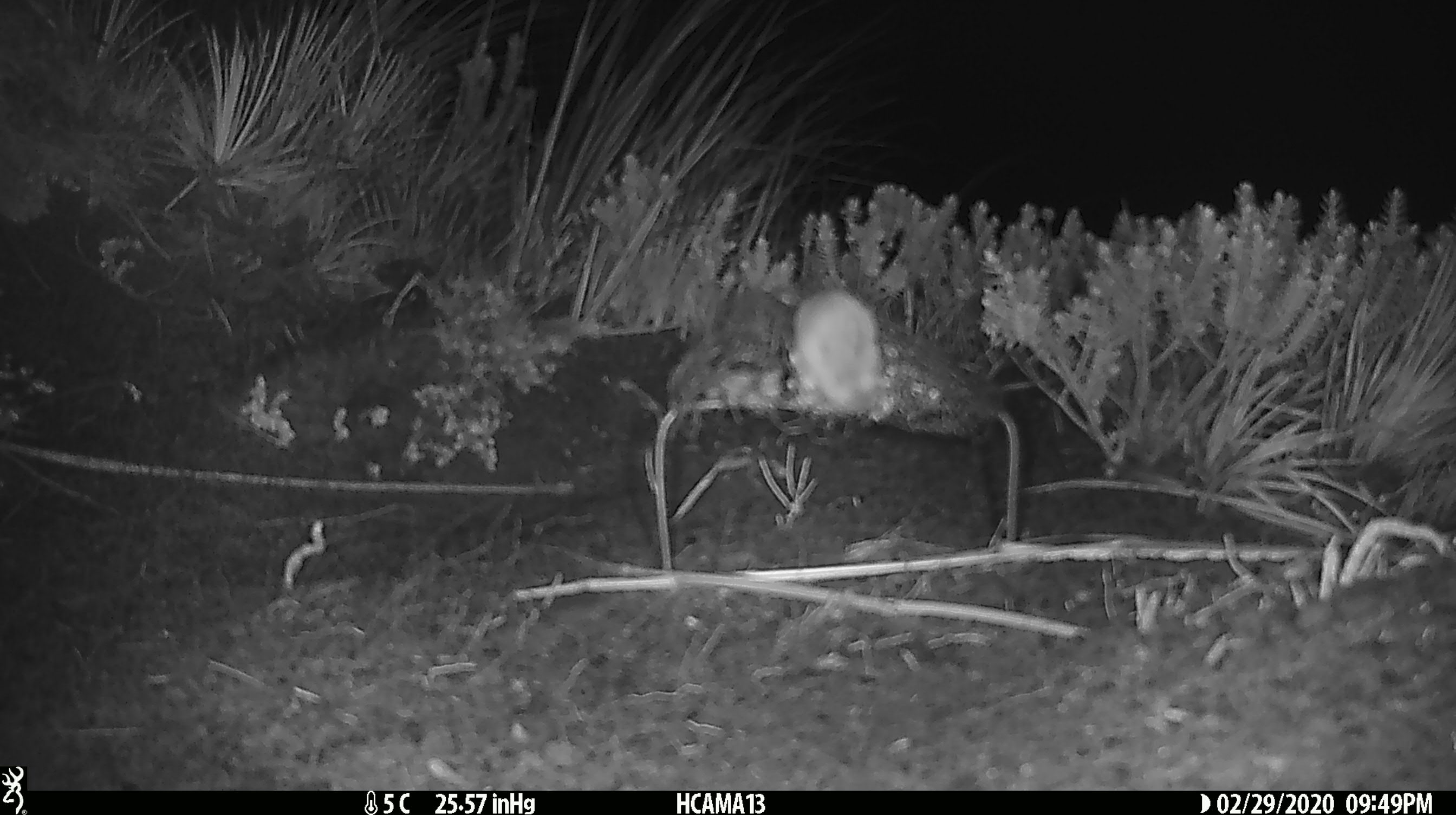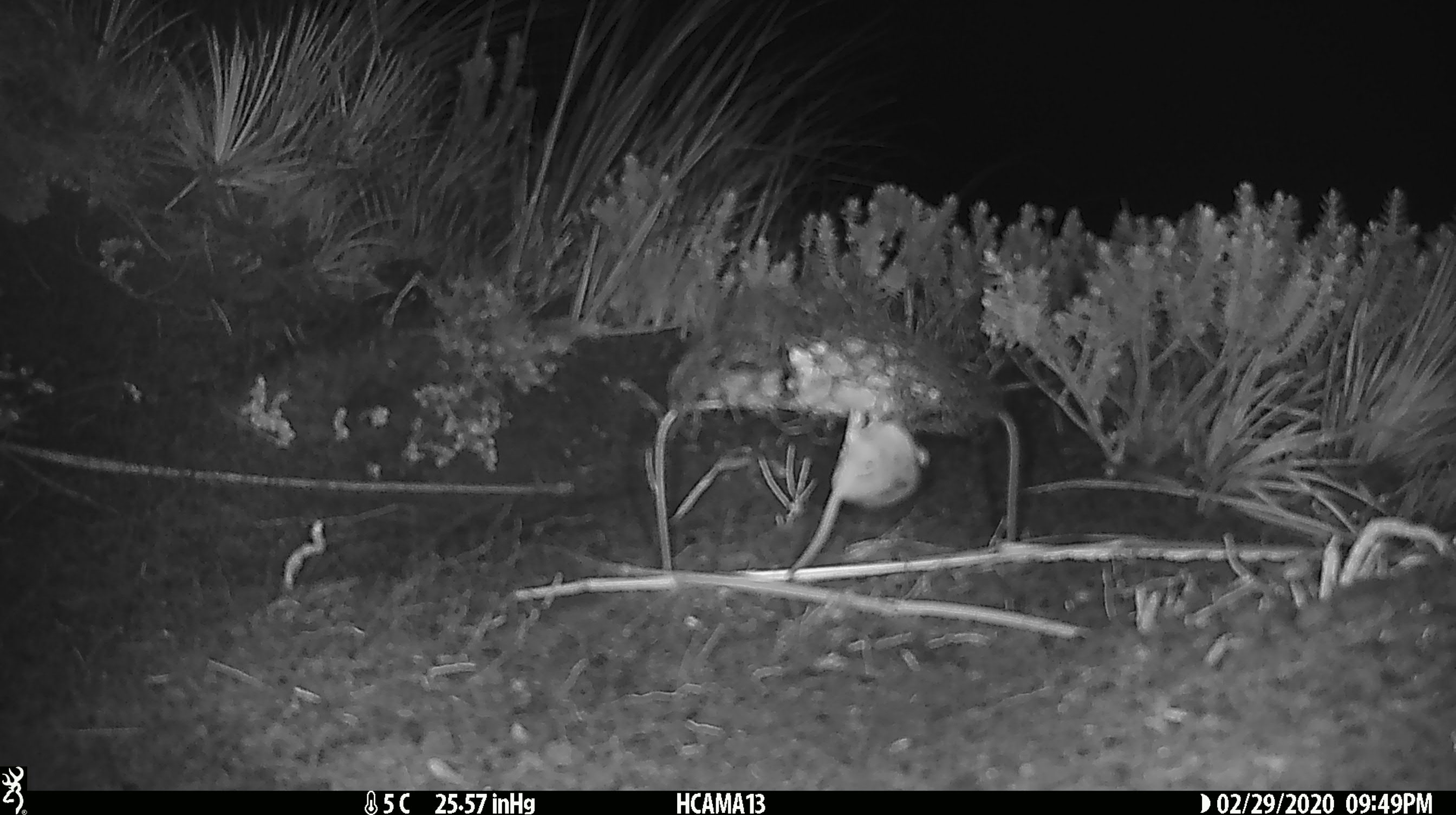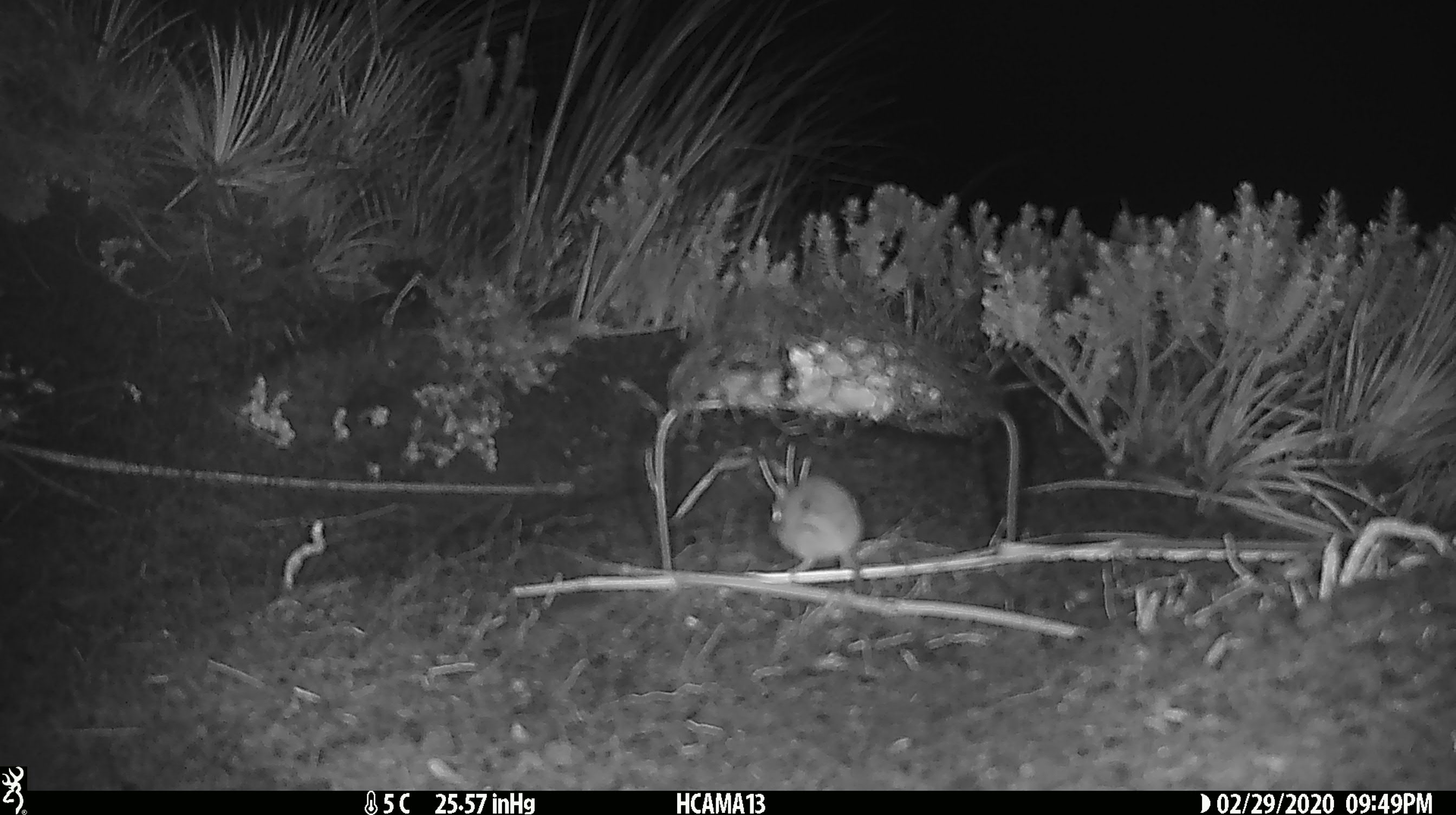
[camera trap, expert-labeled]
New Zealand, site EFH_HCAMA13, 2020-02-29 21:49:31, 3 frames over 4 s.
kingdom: Animalia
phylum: Chordata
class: Mammalia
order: Rodentia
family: Muridae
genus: Mus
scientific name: Mus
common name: mouse